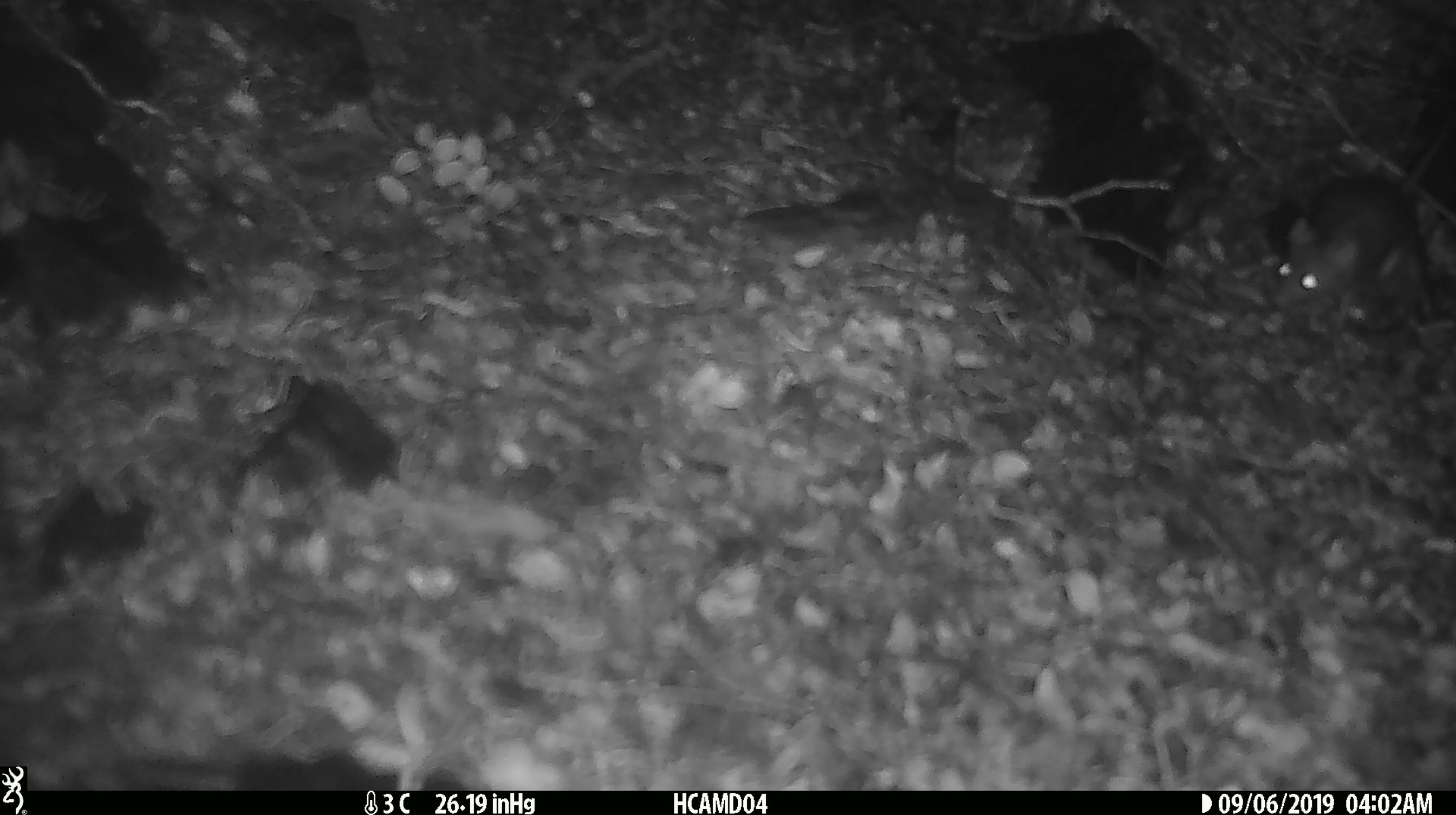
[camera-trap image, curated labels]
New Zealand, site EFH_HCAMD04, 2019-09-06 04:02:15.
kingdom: Animalia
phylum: Chordata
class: Mammalia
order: Rodentia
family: Muridae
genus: Mus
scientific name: Mus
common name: mouse